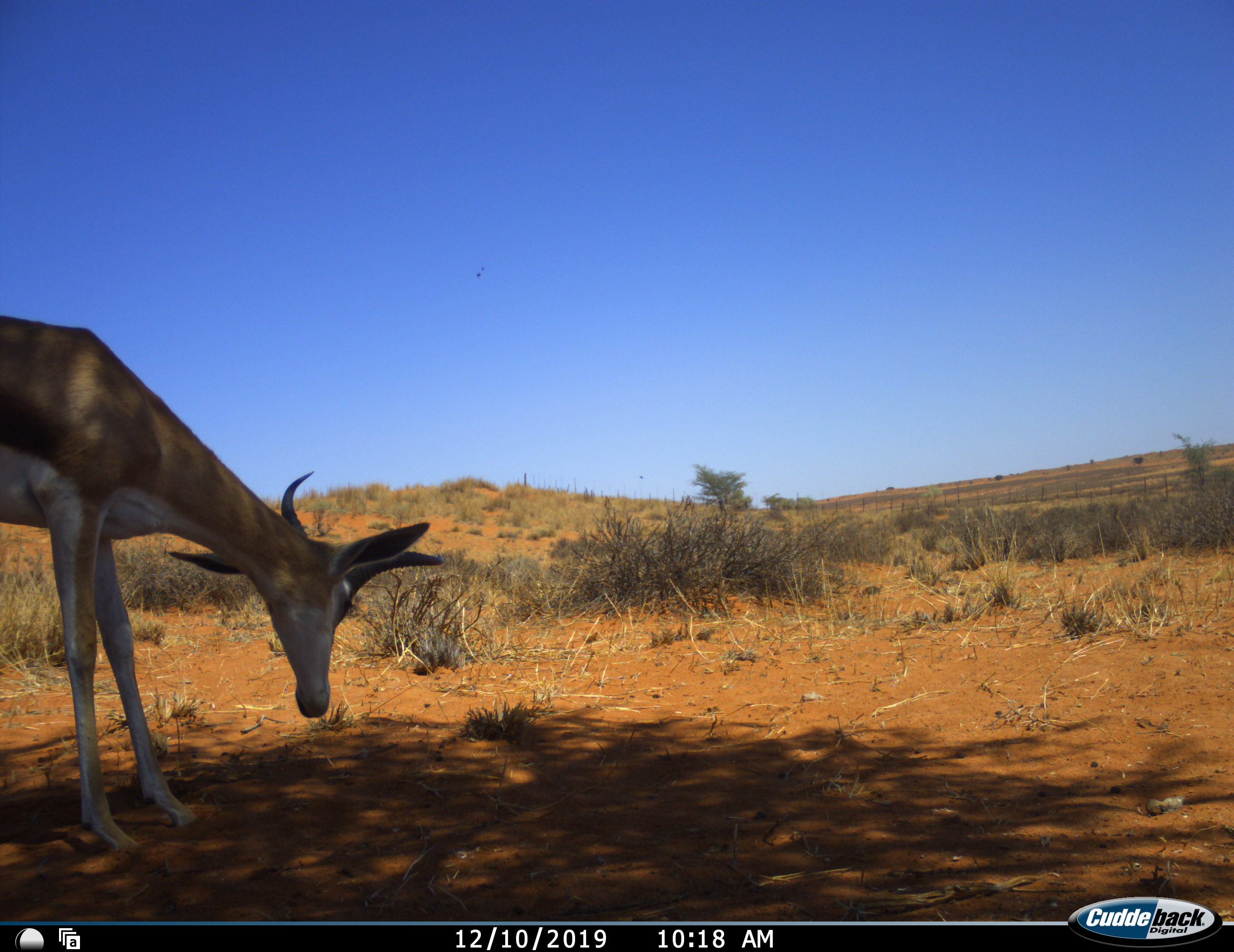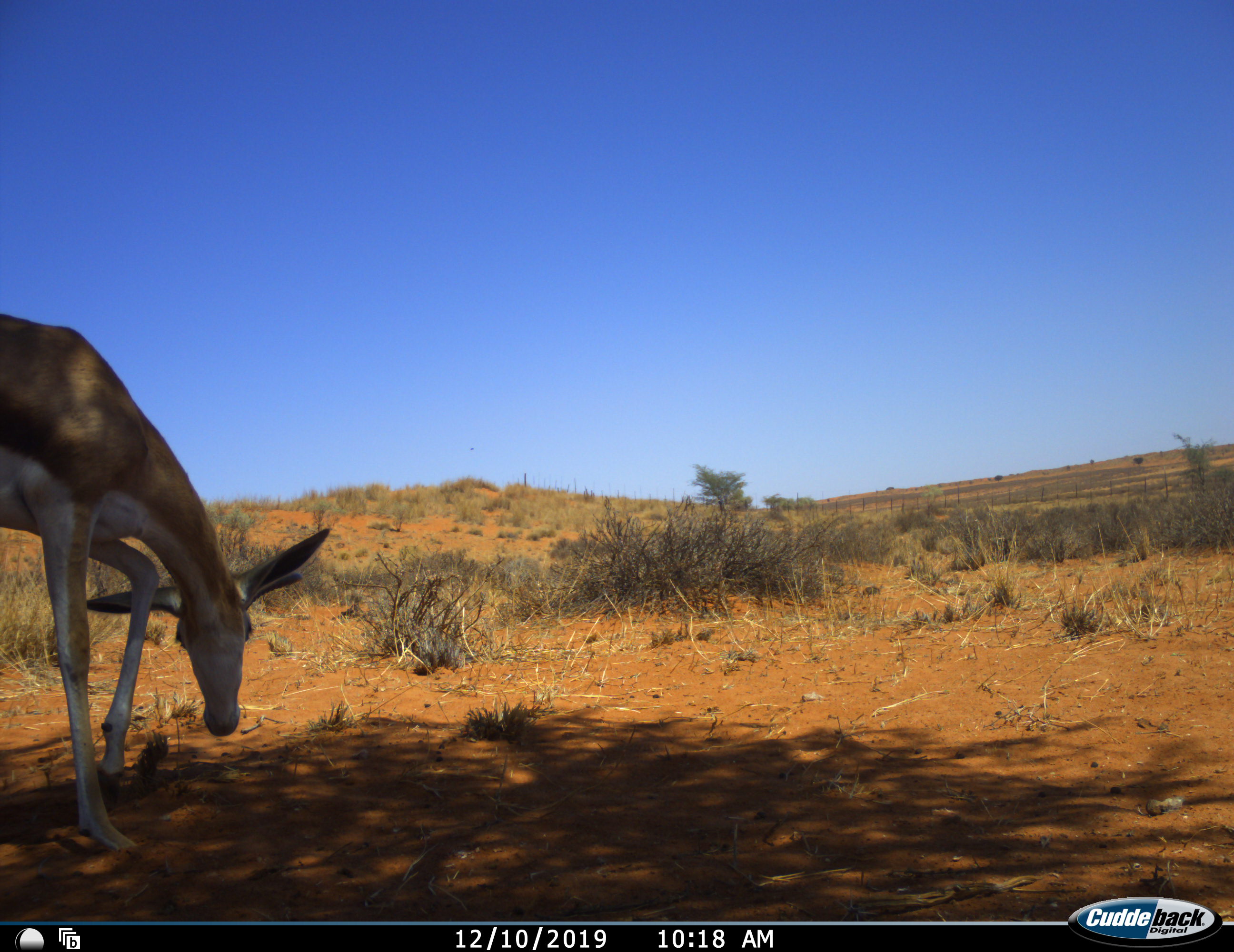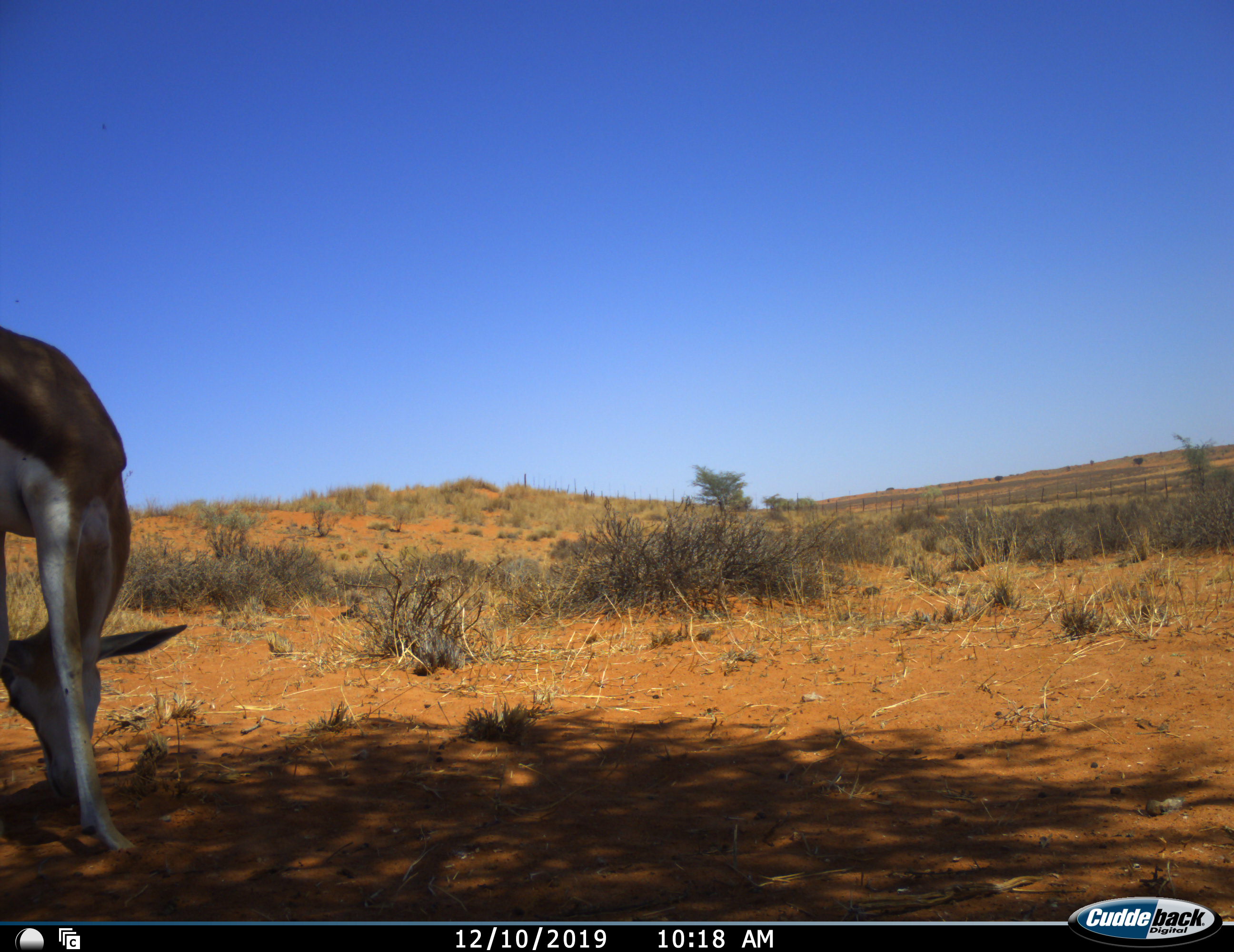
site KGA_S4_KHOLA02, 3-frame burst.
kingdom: Animalia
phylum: Chordata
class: Mammalia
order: Artiodactyla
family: Bovidae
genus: Antidorcas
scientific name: Antidorcas marsupialis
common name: springbok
Springbok (Antidorcas marsupialis), count 1. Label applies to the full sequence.